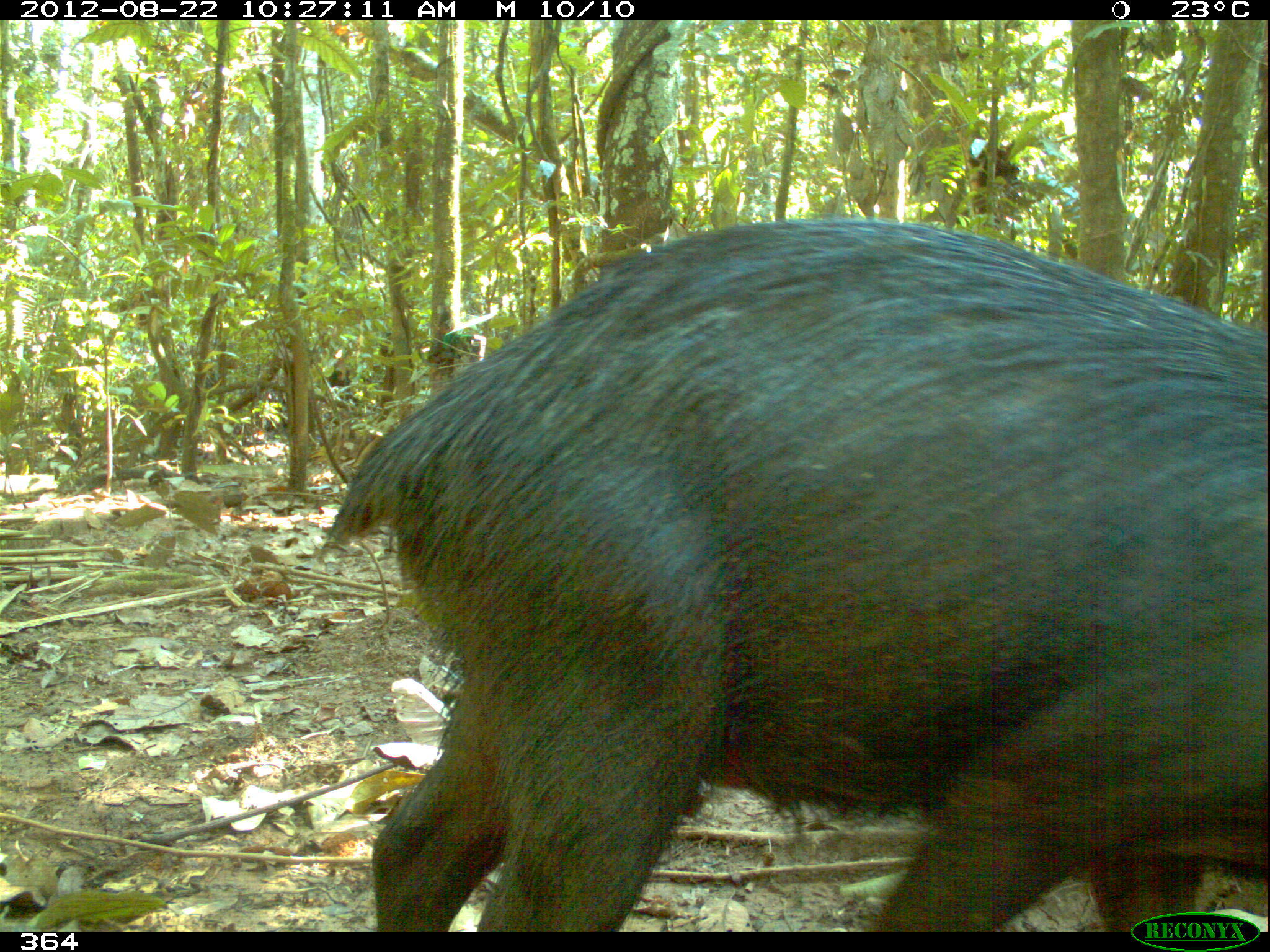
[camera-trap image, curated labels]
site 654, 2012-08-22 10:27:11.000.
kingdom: Animalia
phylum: Chordata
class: Mammalia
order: Artiodactyla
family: Tayassuidae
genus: Tayassu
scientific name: Tayassu pecari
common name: white-lipped peccary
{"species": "Tayassu pecari (white-lipped peccary)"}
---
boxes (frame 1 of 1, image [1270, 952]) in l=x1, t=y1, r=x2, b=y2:
tayassu pecari: l=315, t=212, r=1267, b=932